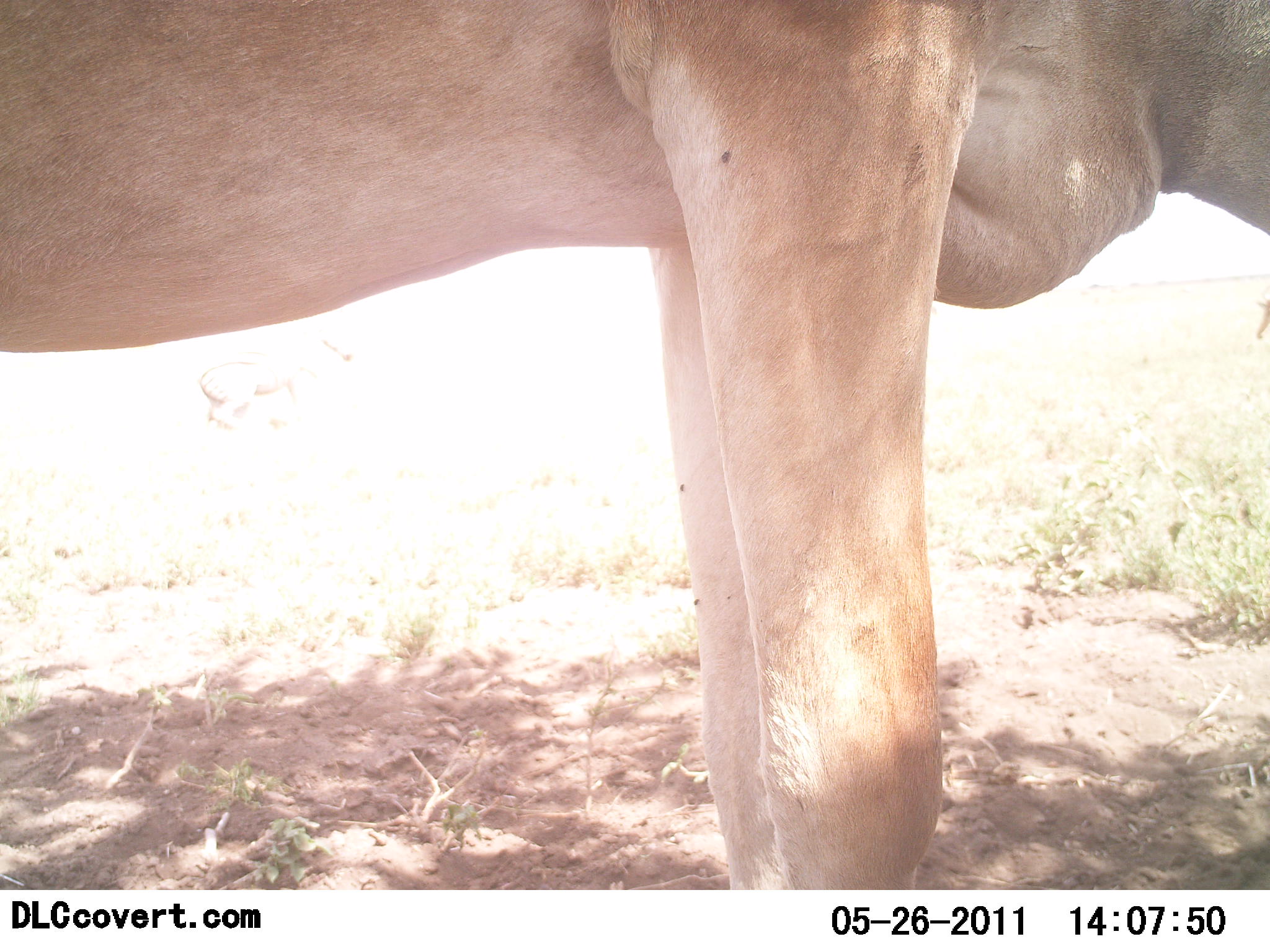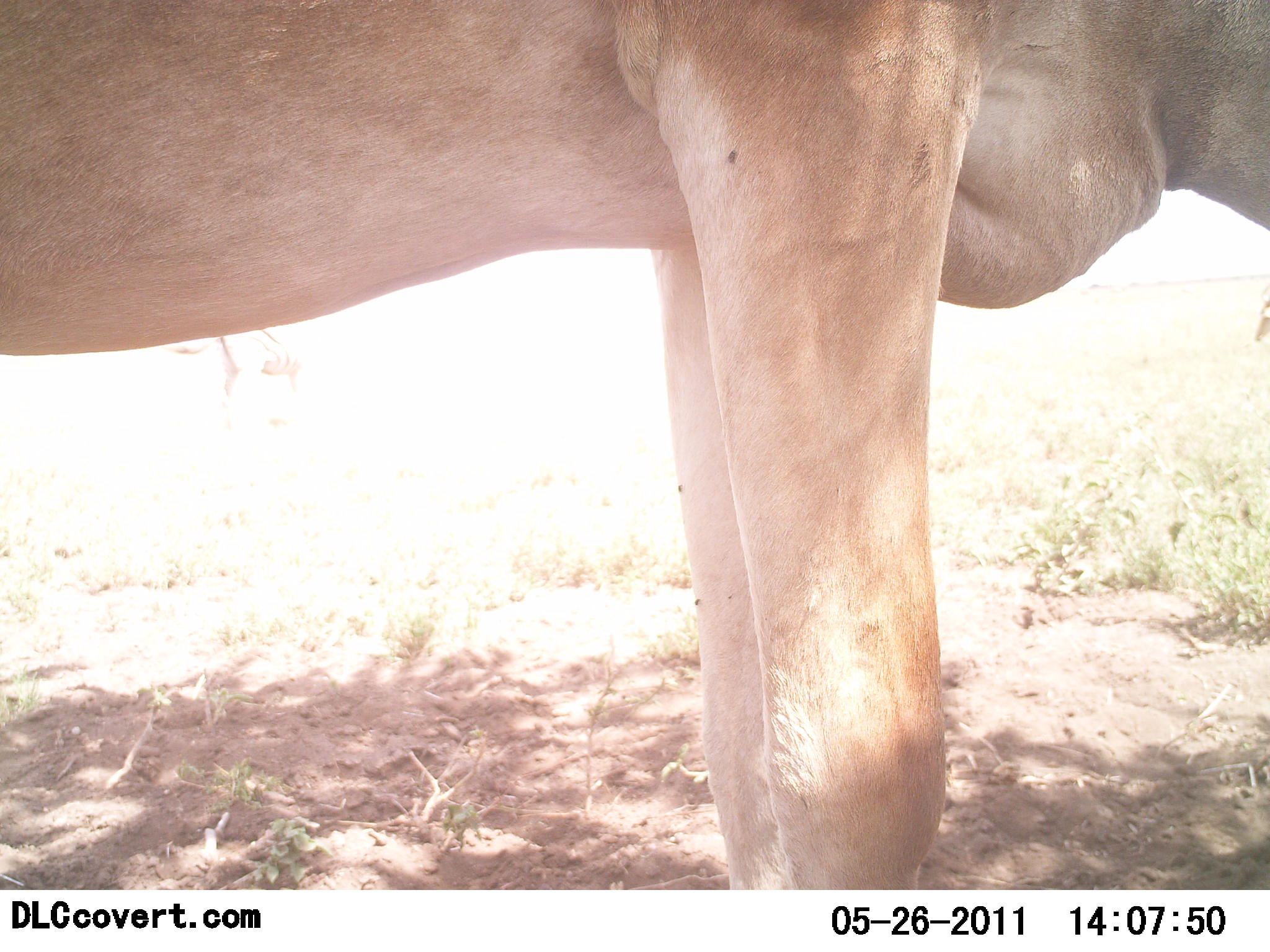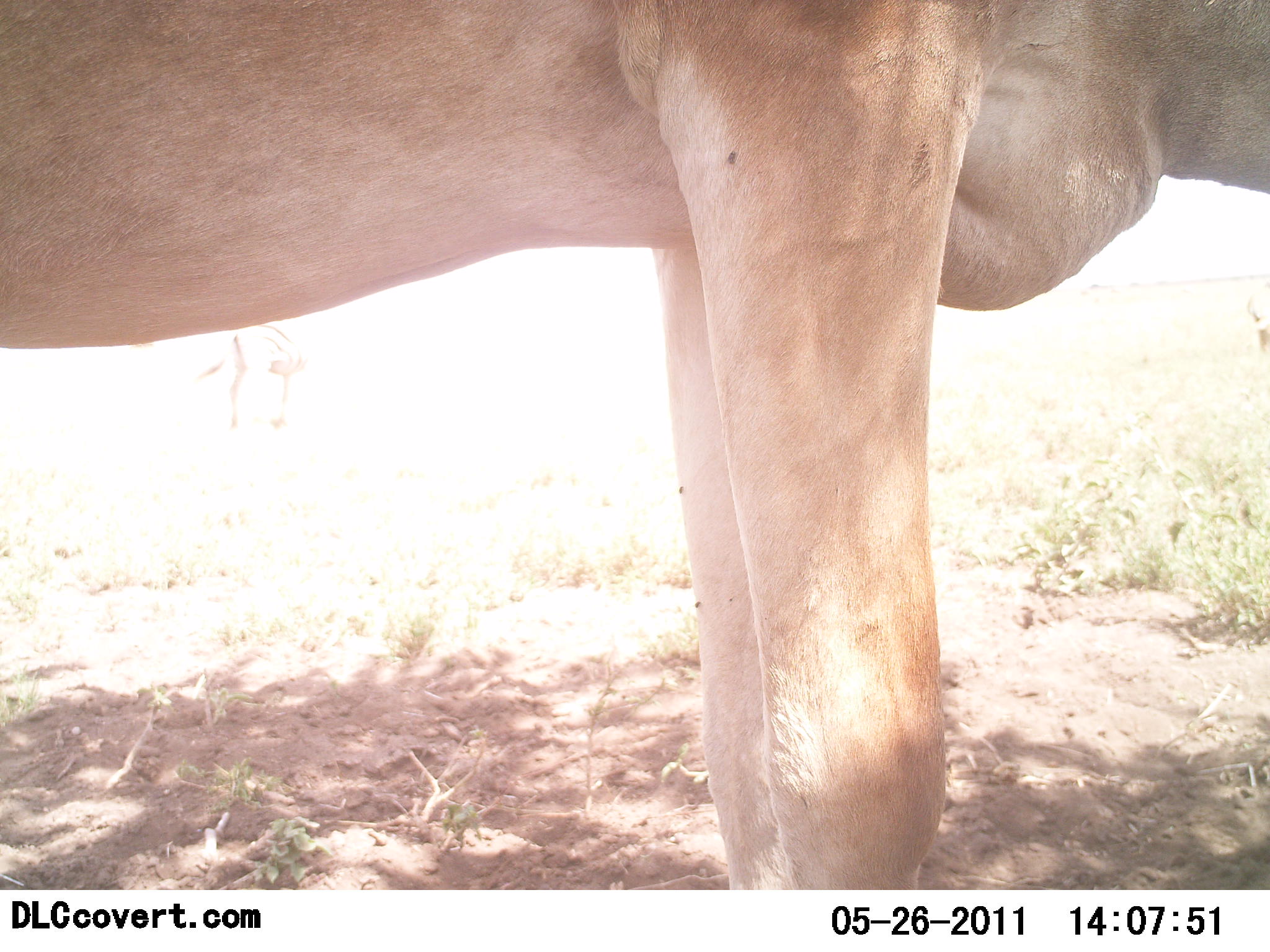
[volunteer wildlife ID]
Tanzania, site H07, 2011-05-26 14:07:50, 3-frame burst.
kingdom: Animalia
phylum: Chordata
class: Mammalia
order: Artiodactyla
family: Bovidae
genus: Alcelaphus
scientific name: Alcelaphus buselaphus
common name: hartebeest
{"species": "hartebeest (Alcelaphus buselaphus)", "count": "1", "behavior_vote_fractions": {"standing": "80%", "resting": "0%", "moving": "0%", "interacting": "0%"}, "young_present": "0%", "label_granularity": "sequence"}